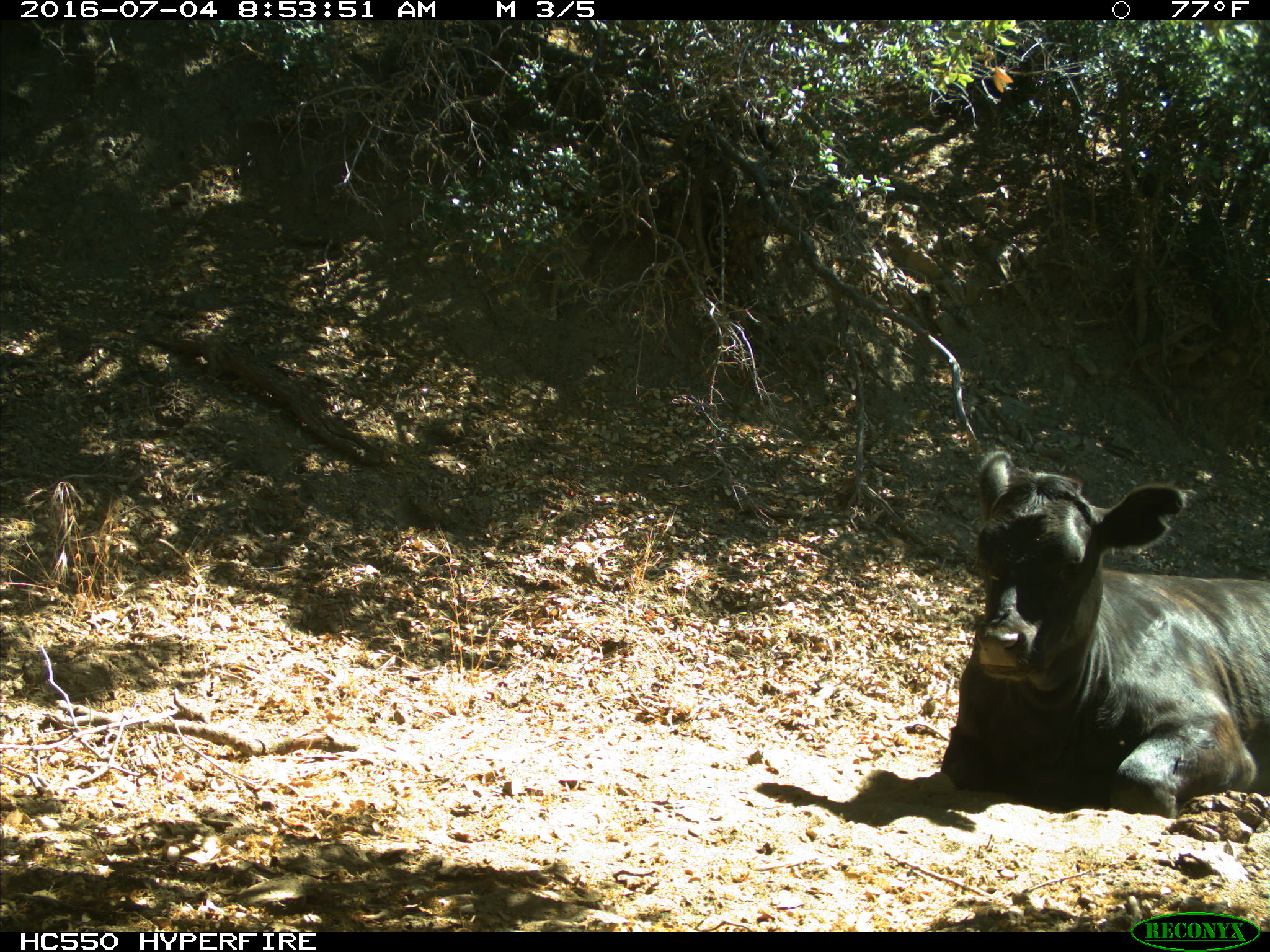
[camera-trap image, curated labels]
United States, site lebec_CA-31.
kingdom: Animalia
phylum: Chordata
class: Mammalia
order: Artiodactyla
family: Bovidae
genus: Bos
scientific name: Bos taurus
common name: domestic cow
Bos taurus (domestic cow).